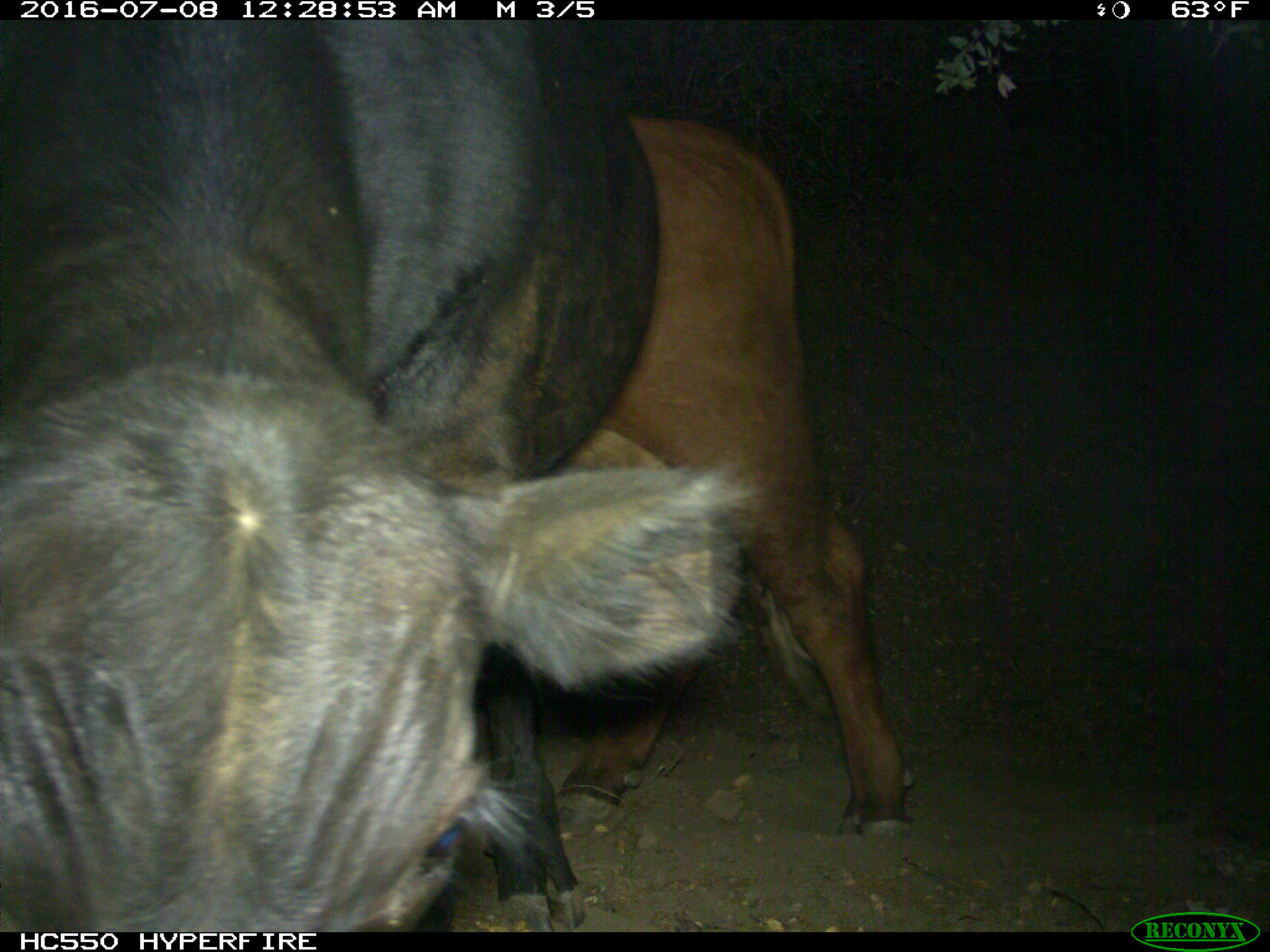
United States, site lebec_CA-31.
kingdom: Animalia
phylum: Chordata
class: Mammalia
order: Artiodactyla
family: Bovidae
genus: Bos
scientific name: Bos taurus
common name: domestic cow